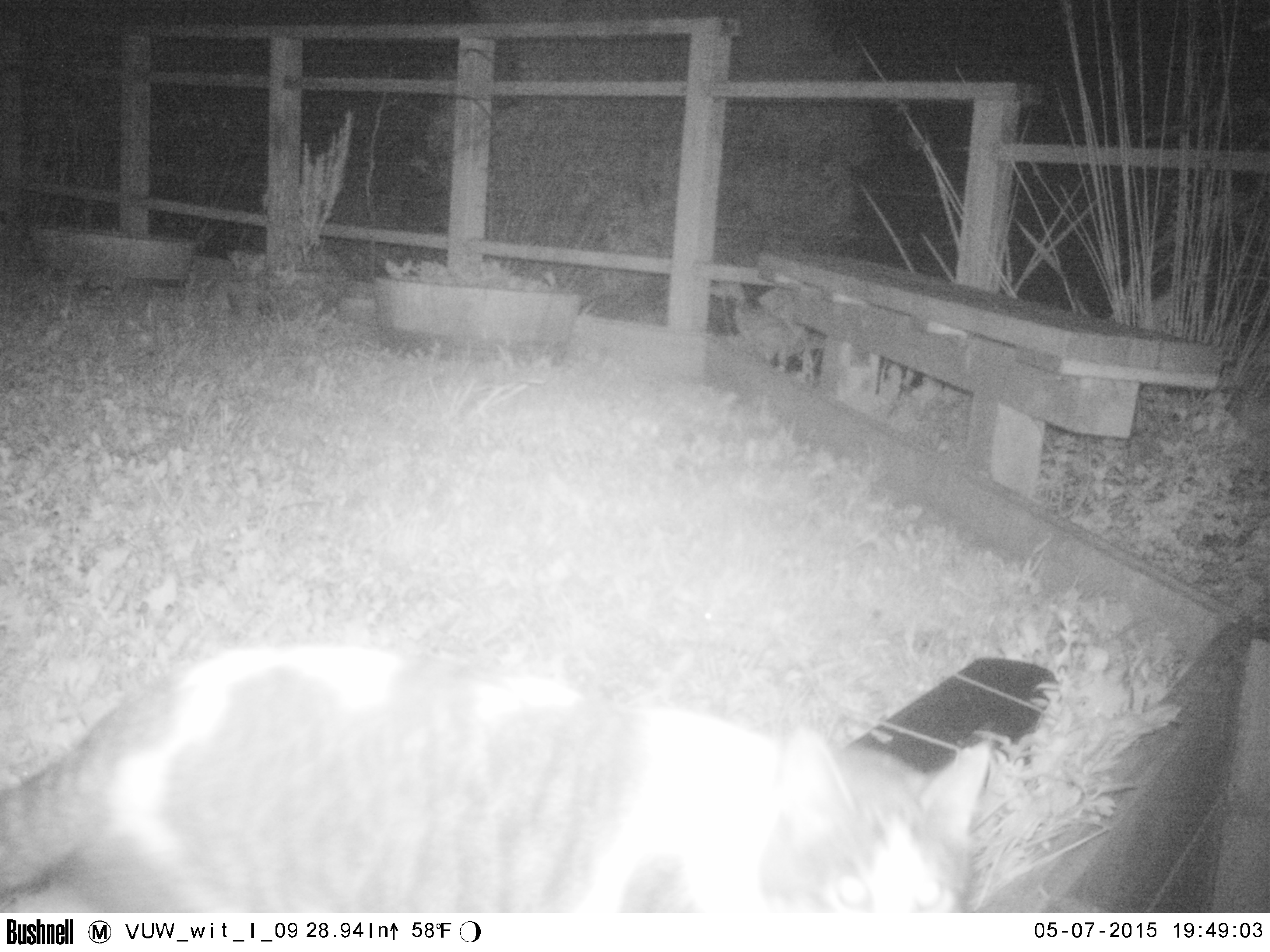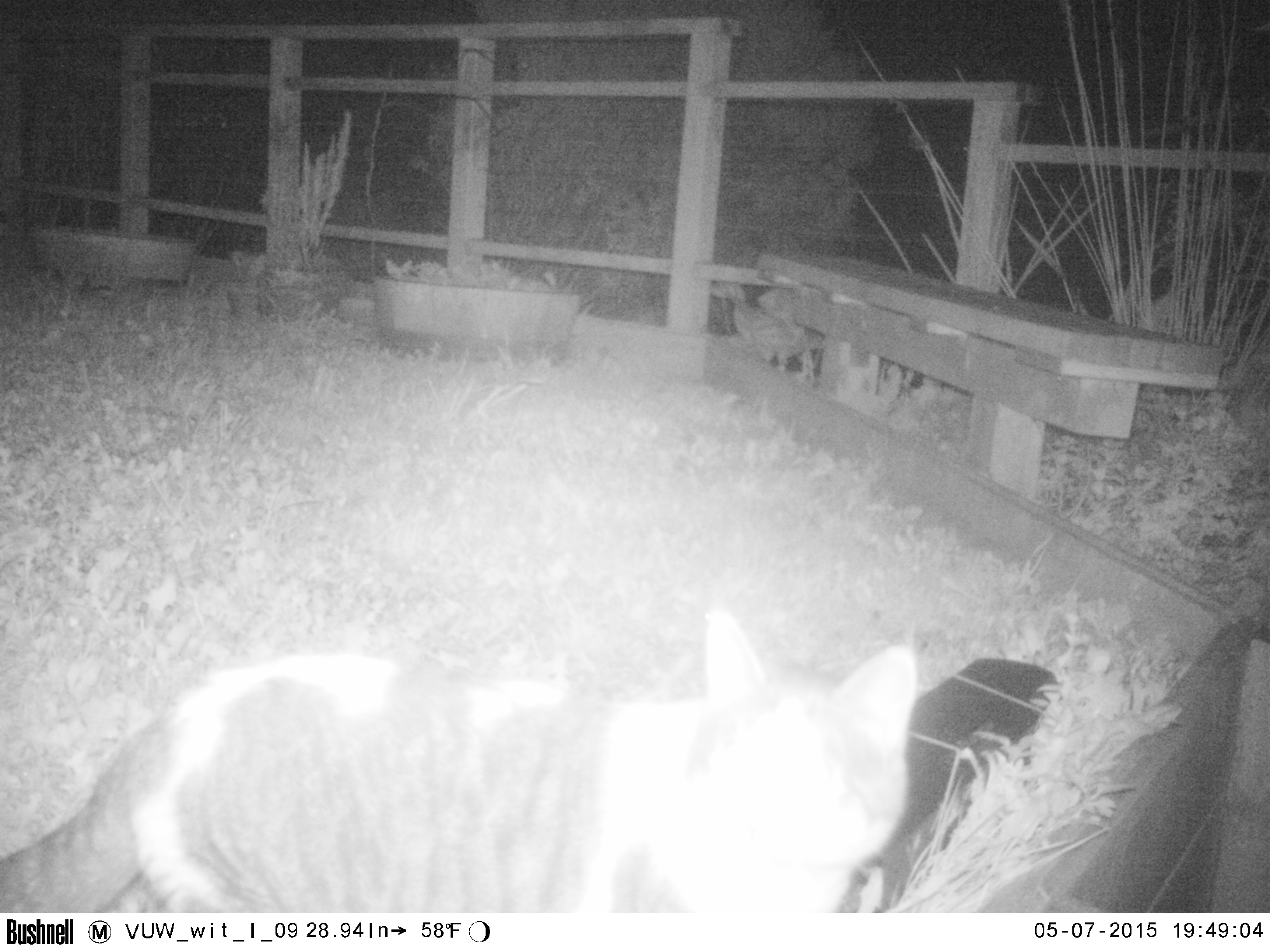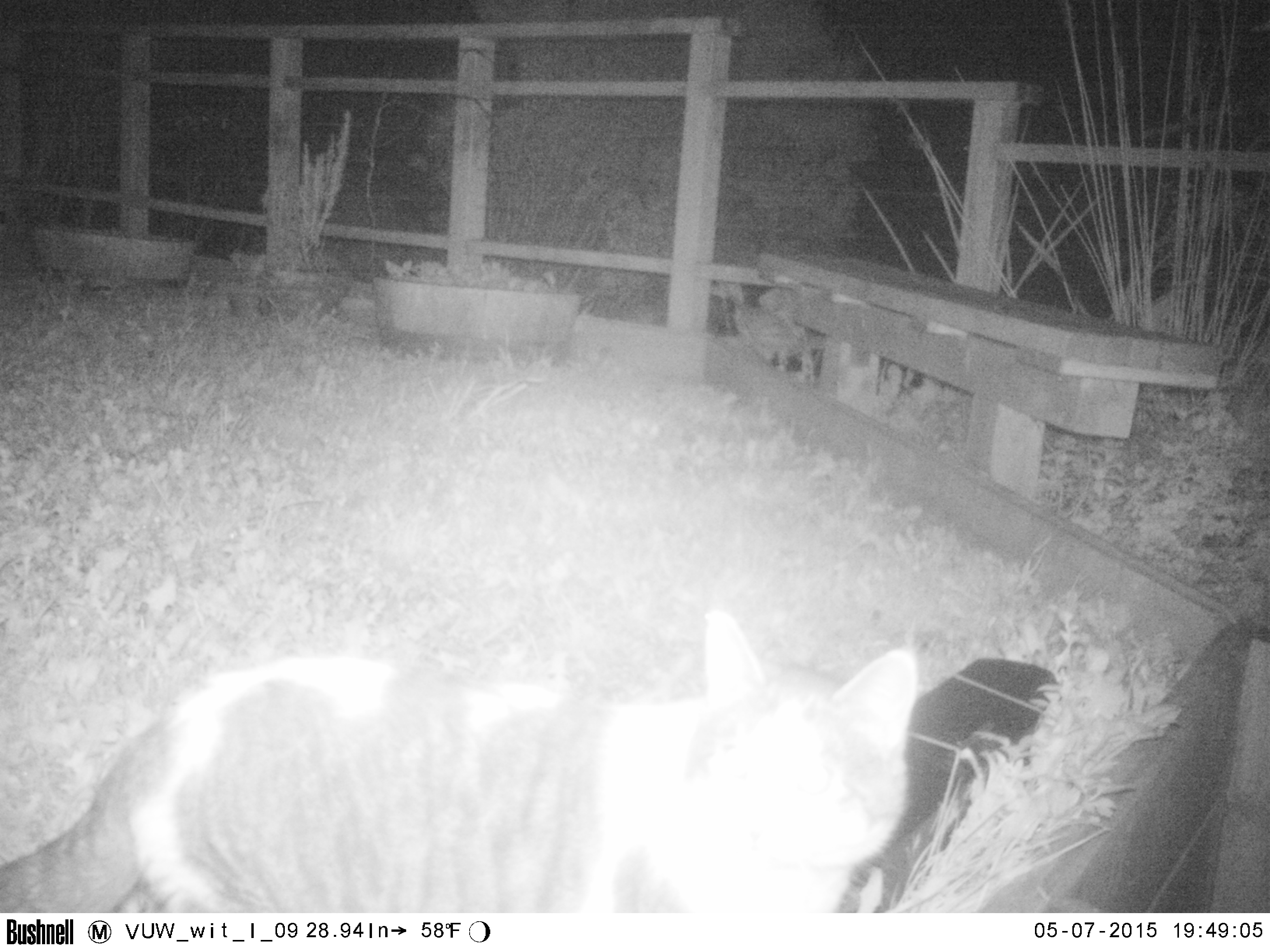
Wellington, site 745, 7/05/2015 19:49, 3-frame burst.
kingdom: Animalia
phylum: Chordata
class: Mammalia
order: Carnivora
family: Felidae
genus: Felis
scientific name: Felis catus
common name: cat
Cat (Felis catus).